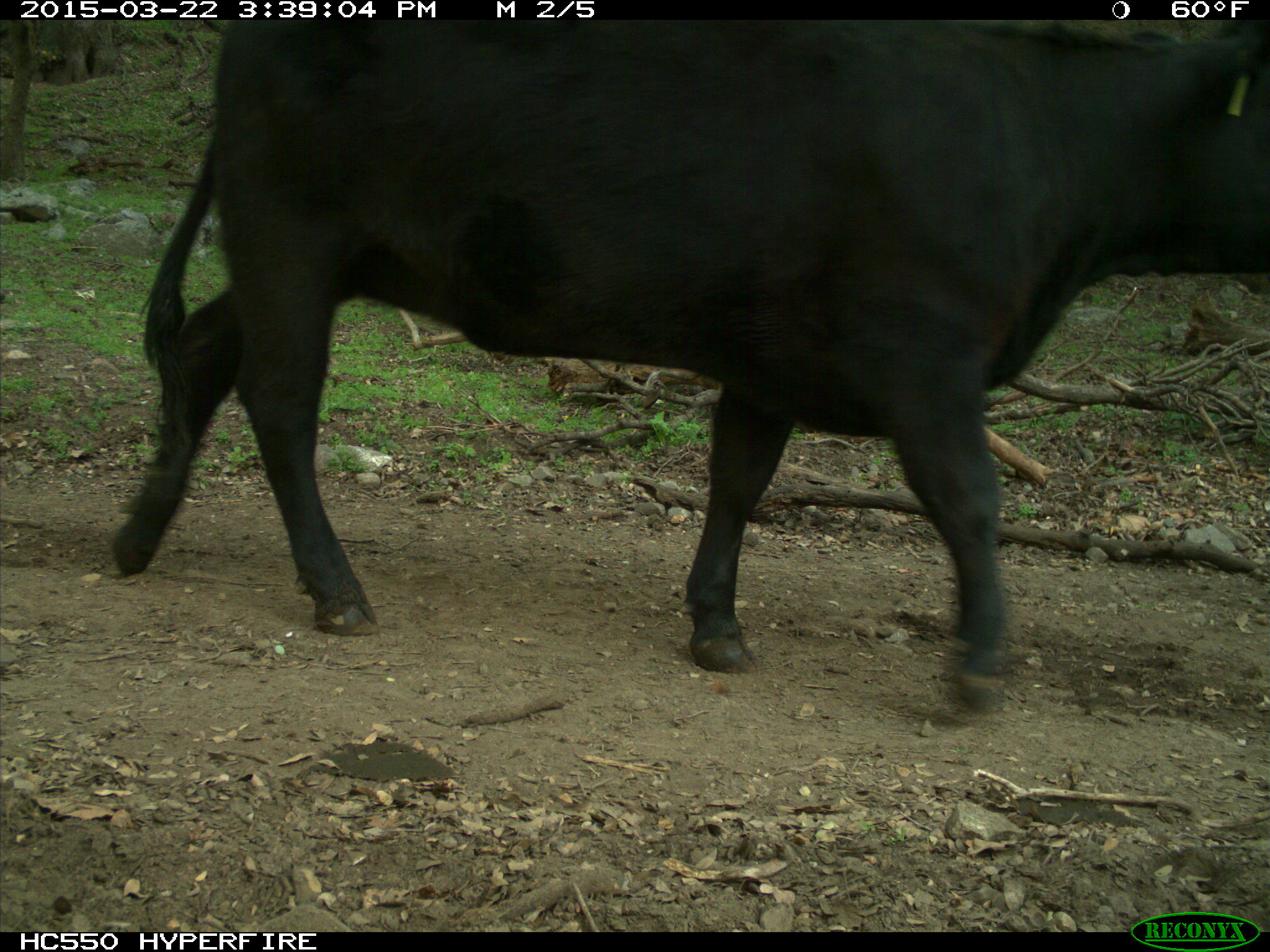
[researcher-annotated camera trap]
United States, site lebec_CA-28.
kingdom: Animalia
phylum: Chordata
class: Mammalia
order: Artiodactyla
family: Bovidae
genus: Bos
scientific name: Bos taurus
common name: domestic cow